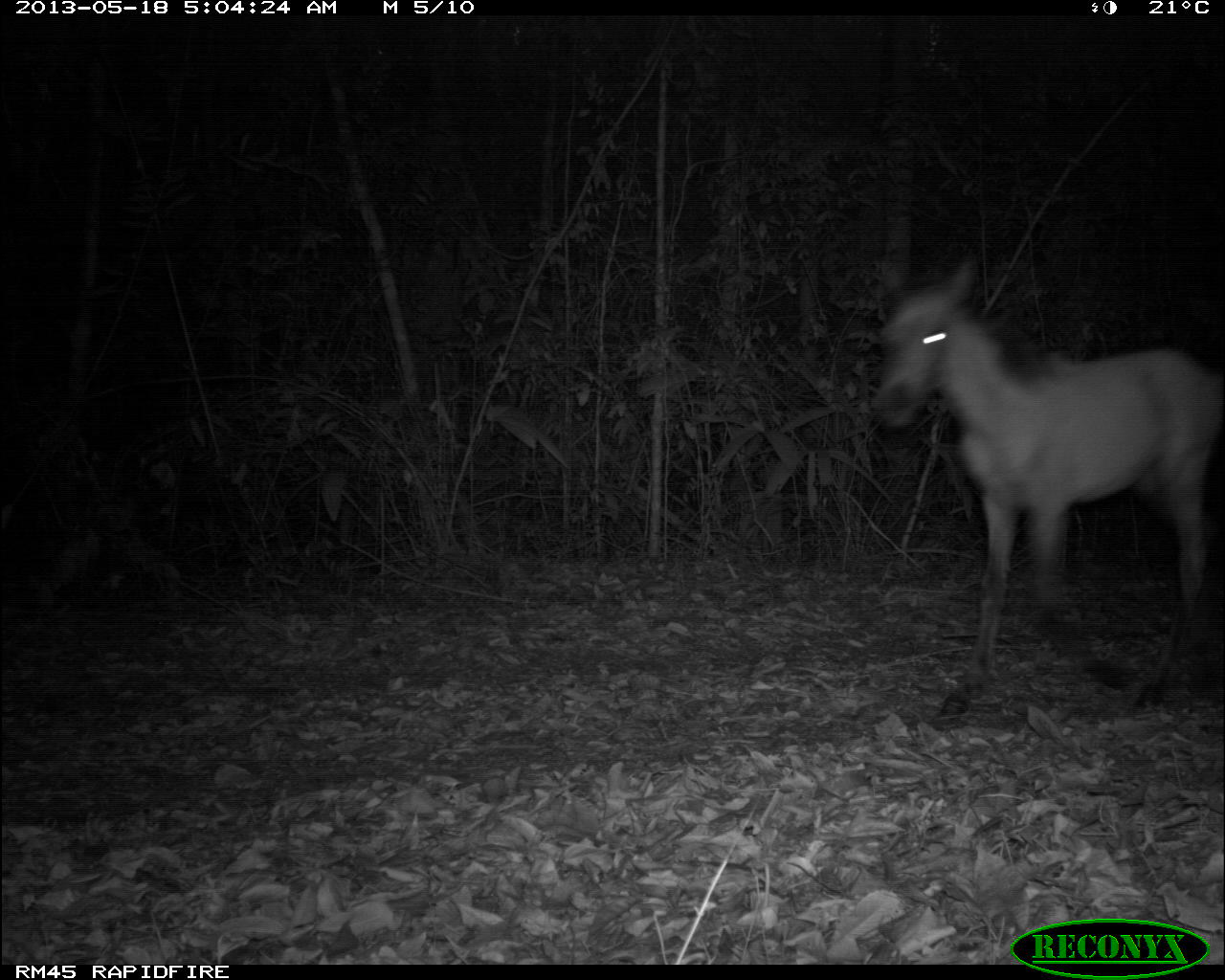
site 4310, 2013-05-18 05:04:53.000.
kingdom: Animalia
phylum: Chordata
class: Mammalia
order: Perissodactyla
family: Equidae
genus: Equus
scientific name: Equus ferus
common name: wild horse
Equus ferus (wild horse), count 2.